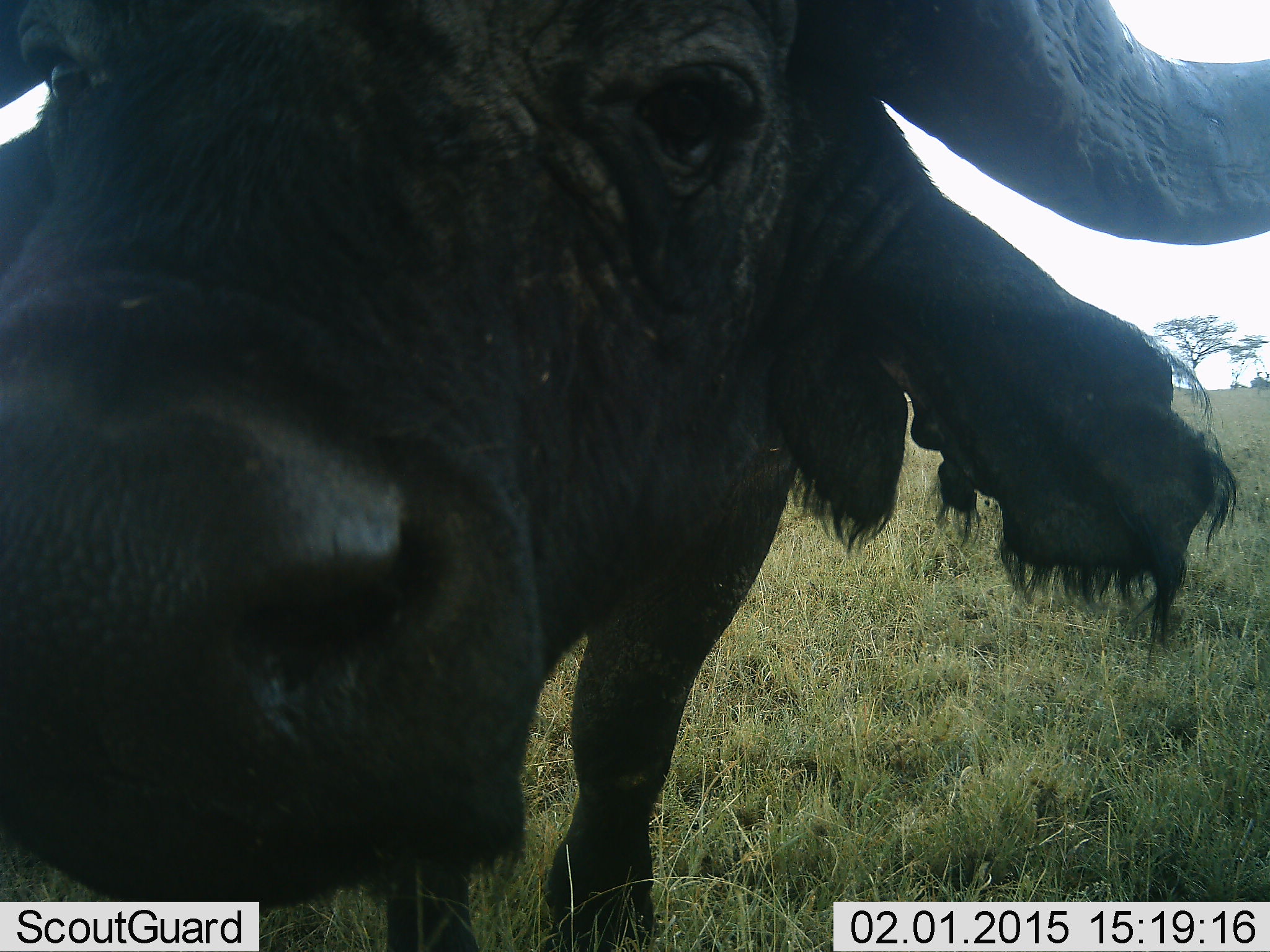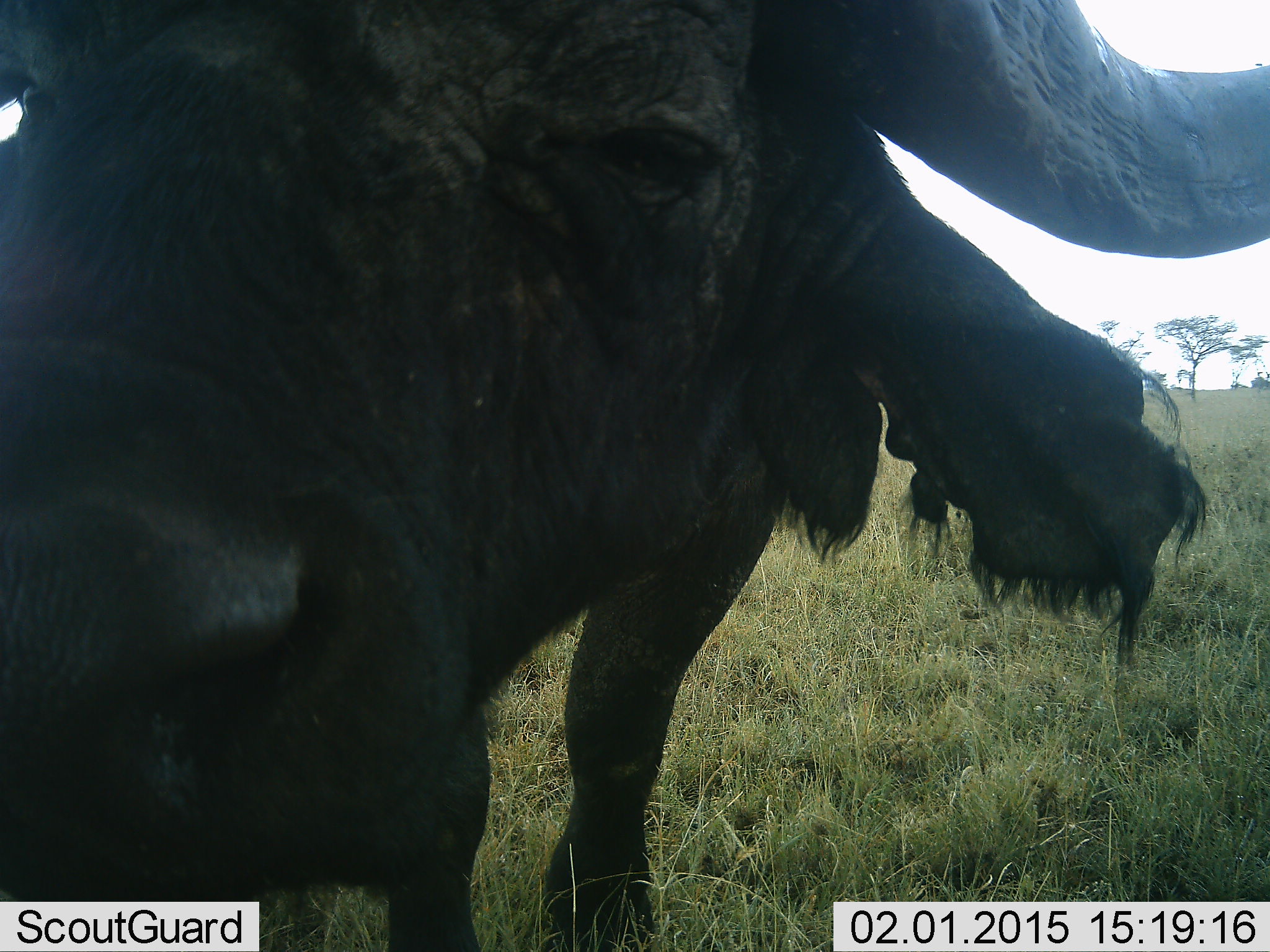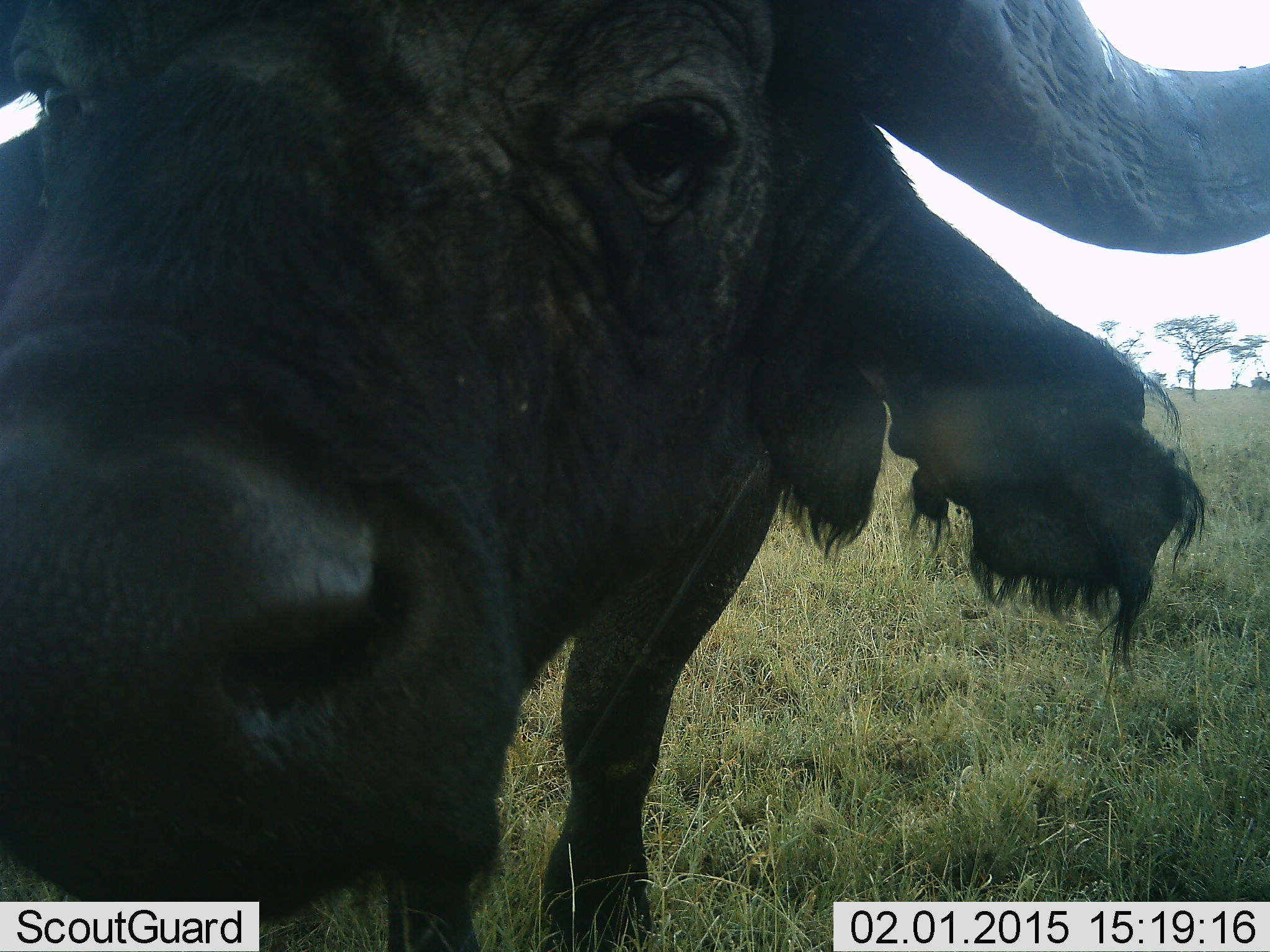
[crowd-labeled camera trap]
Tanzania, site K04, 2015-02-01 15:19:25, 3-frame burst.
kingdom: Animalia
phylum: Chordata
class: Mammalia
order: Artiodactyla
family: Bovidae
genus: Syncerus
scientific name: Syncerus caffer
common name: cape buffalo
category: buffalo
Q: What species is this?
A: Buffalo (cape buffalo) (Syncerus caffer).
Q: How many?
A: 1.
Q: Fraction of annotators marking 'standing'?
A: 90%.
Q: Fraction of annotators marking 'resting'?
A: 0%.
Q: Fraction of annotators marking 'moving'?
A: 0%.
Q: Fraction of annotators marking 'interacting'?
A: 30%.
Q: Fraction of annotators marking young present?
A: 0%.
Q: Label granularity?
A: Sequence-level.